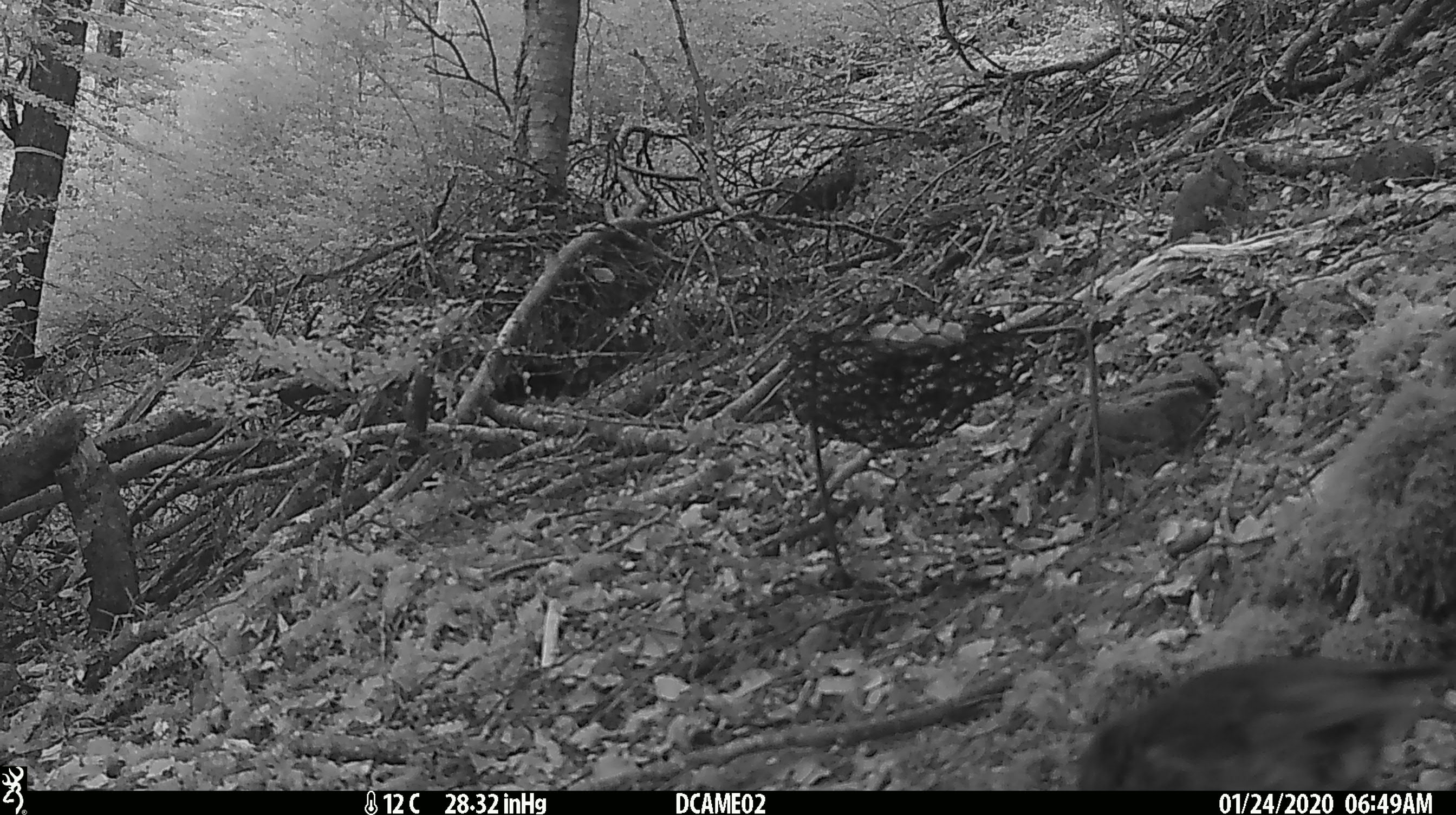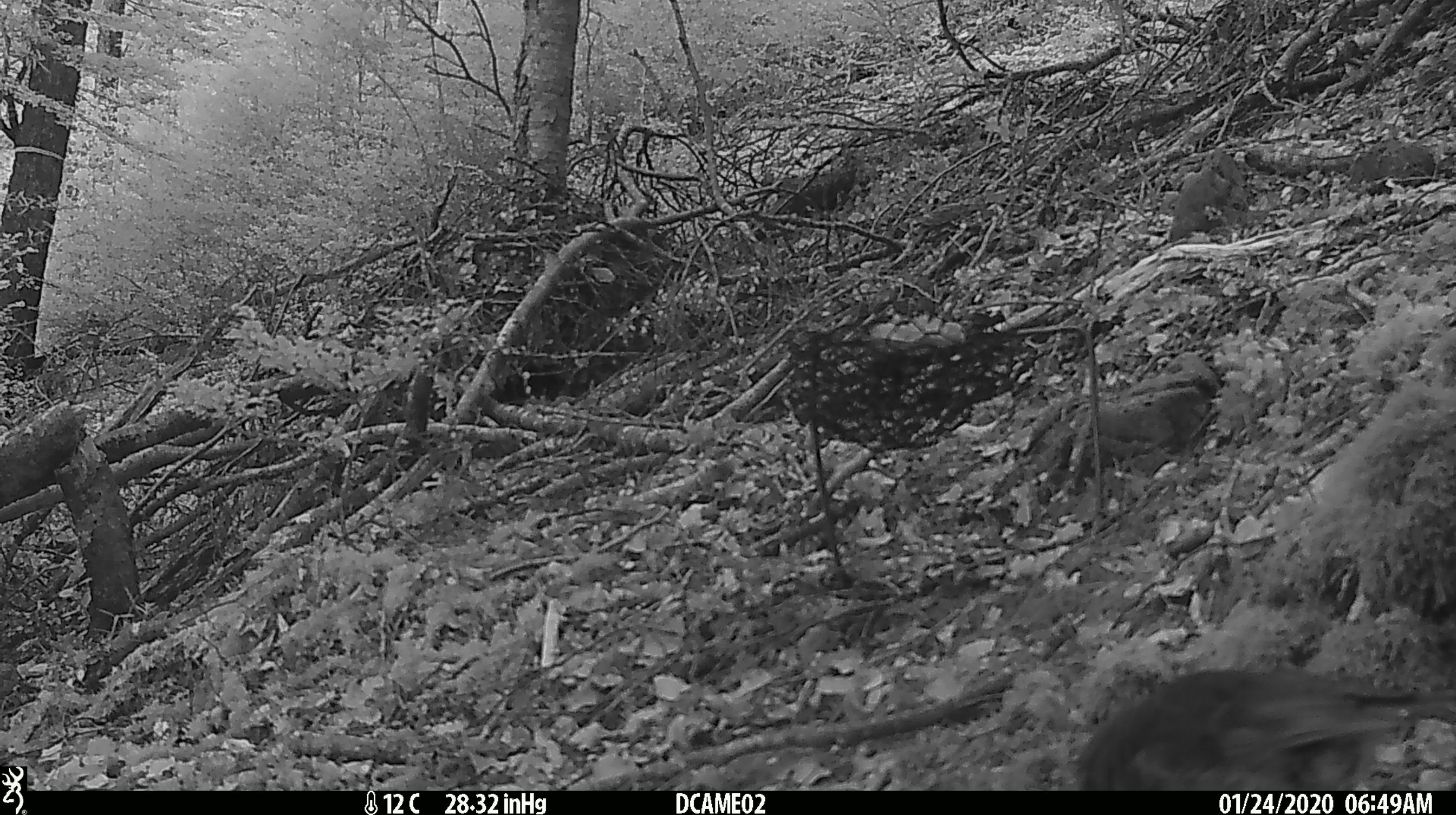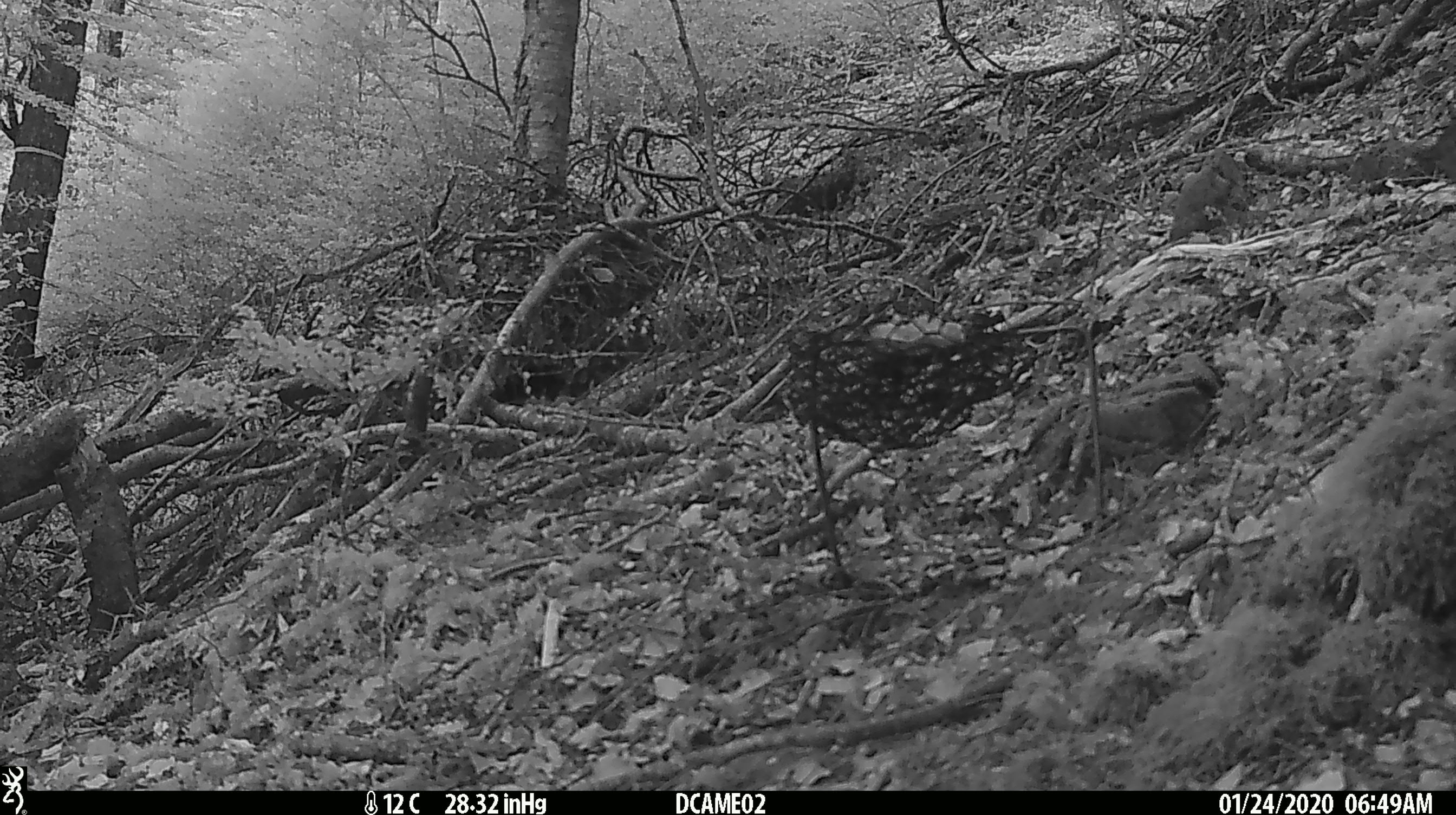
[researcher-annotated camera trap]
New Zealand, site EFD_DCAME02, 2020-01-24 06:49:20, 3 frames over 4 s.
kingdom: Animalia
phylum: Chordata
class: Aves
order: Passeriformes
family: Petroicidae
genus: Petroica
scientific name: Petroica australis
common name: new zealand robin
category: robin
Robin (new zealand robin) (Petroica australis).